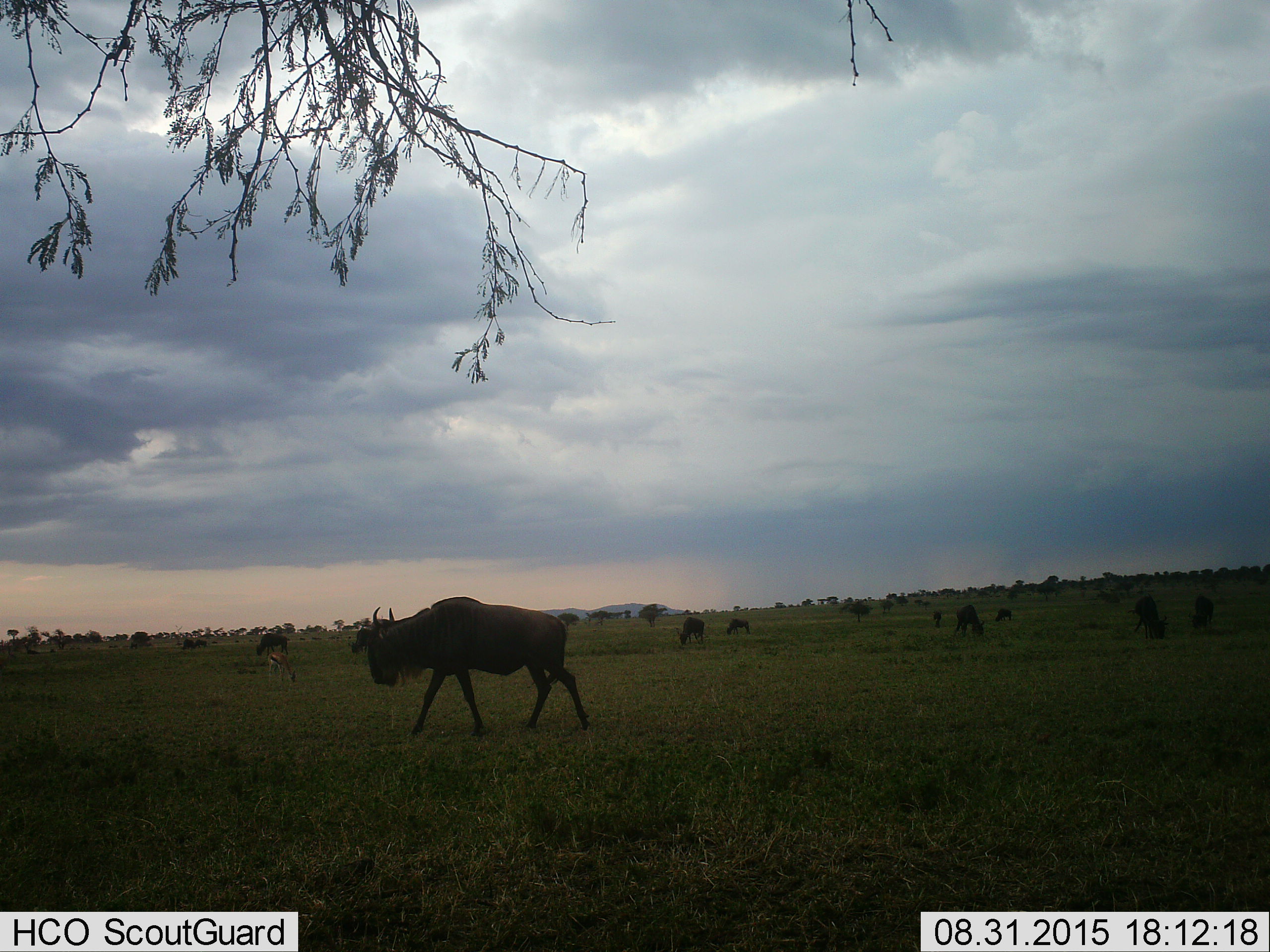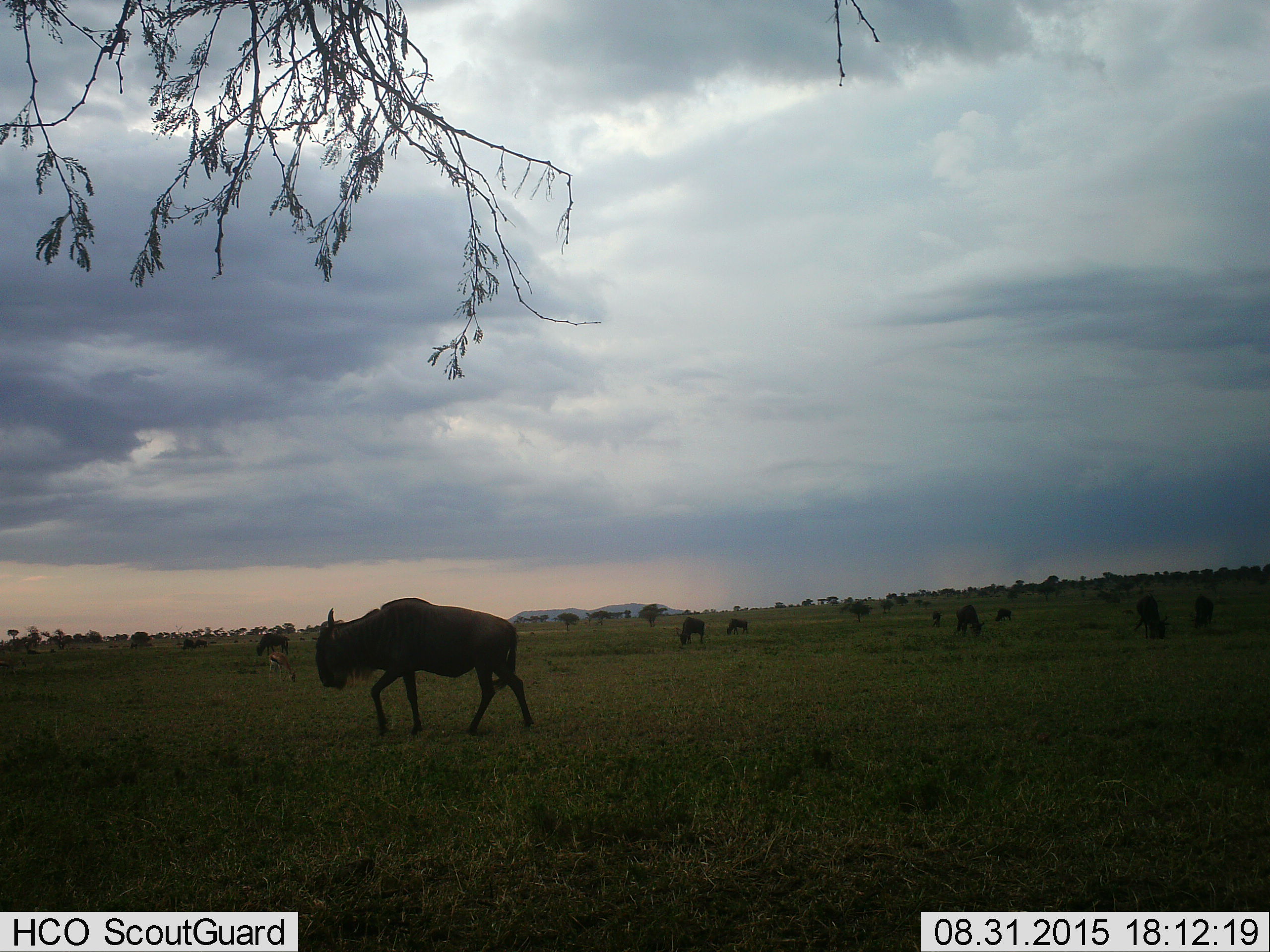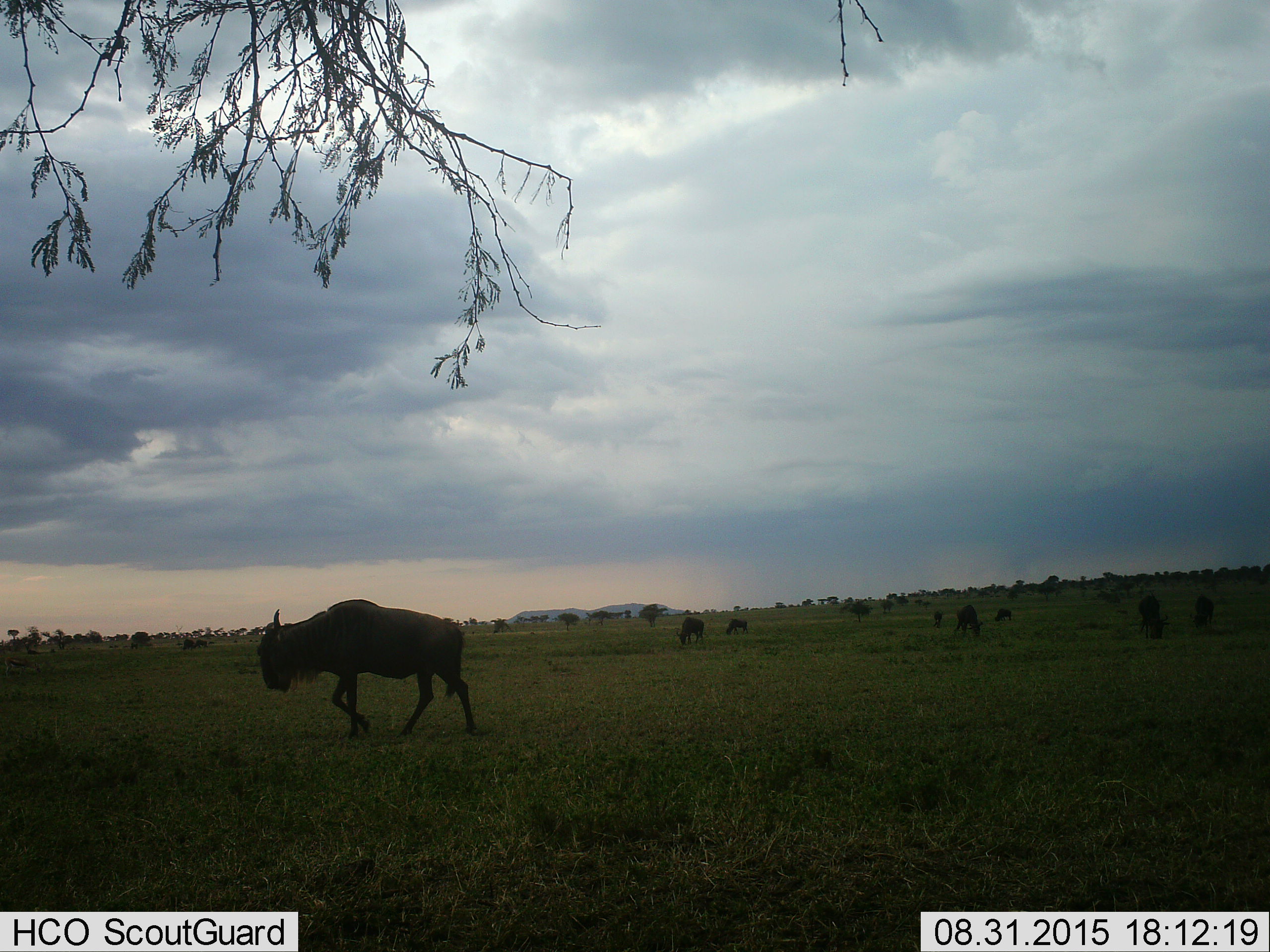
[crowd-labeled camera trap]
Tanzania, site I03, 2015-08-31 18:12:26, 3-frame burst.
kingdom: Animalia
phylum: Chordata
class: Mammalia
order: Artiodactyla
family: Bovidae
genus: Eudorcas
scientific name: Eudorcas thomsonii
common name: thomson's gazelle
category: gazellethomsons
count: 1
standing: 14%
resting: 0%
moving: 14%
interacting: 0%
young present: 0%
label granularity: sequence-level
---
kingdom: Animalia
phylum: Chordata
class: Mammalia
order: Artiodactyla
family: Bovidae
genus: Connochaetes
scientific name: Connochaetes taurinus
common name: blue wildebeest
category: wildebeest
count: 11-50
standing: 50%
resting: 0%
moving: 100%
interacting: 0%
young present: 0%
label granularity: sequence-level